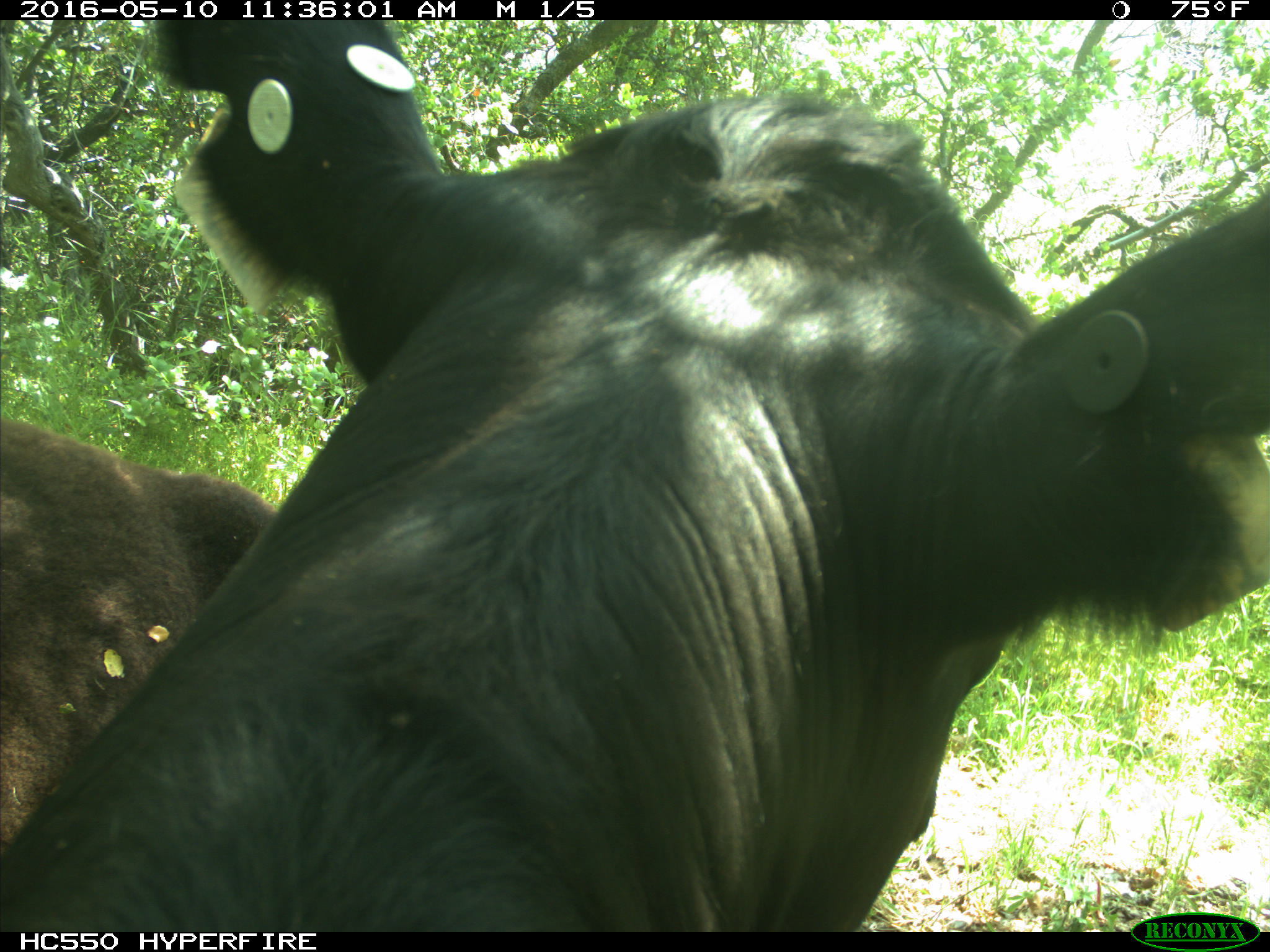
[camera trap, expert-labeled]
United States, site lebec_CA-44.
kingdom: Animalia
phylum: Chordata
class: Mammalia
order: Artiodactyla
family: Bovidae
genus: Bos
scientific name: Bos taurus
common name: domestic cow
Bos taurus (domestic cow).